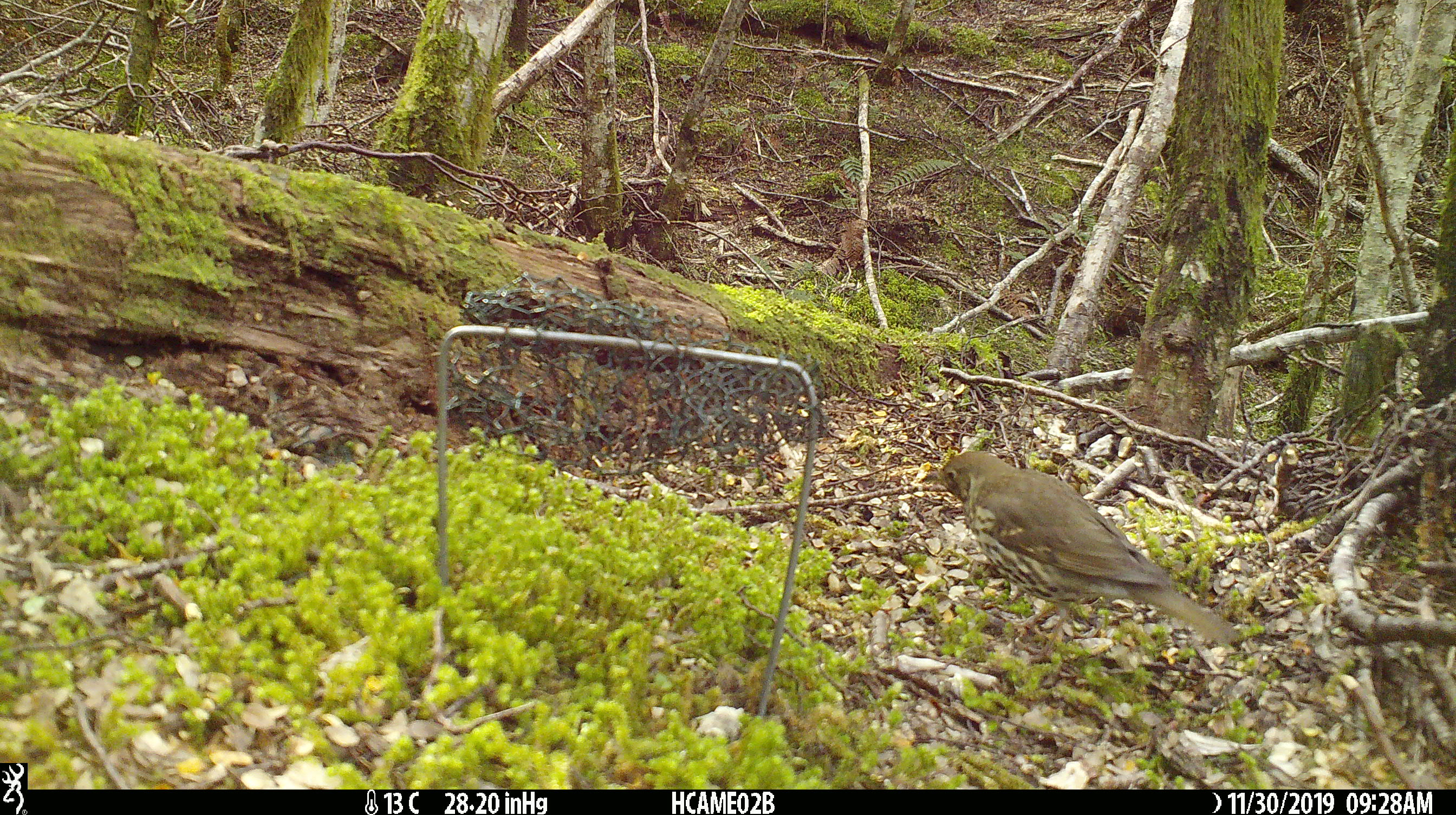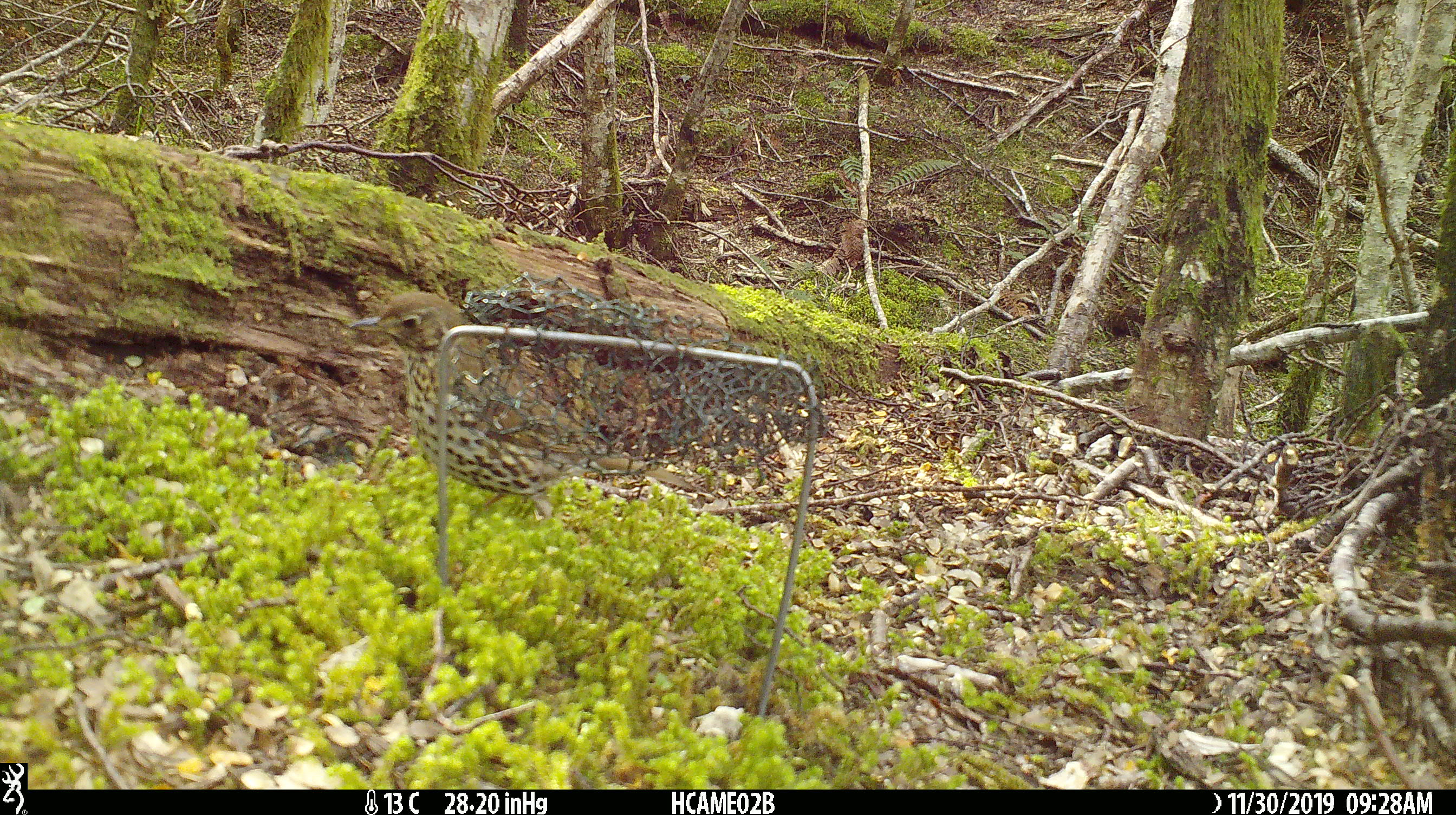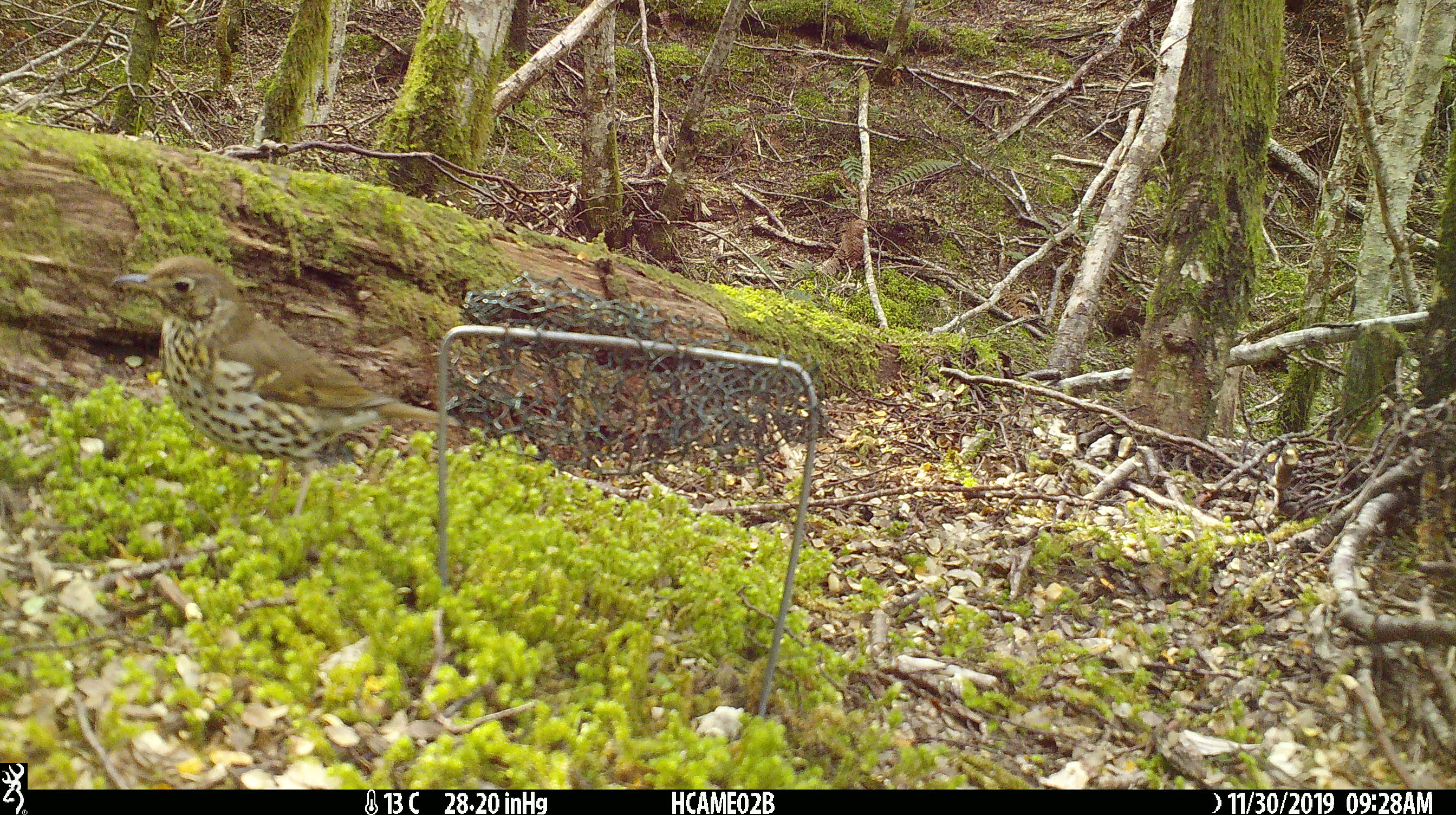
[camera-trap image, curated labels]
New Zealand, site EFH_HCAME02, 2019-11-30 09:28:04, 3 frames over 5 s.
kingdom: Animalia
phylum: Chordata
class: Aves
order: Passeriformes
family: Turdidae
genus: Turdus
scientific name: Turdus philomelos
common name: song thrush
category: thrush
Thrush (song thrush) (Turdus philomelos).